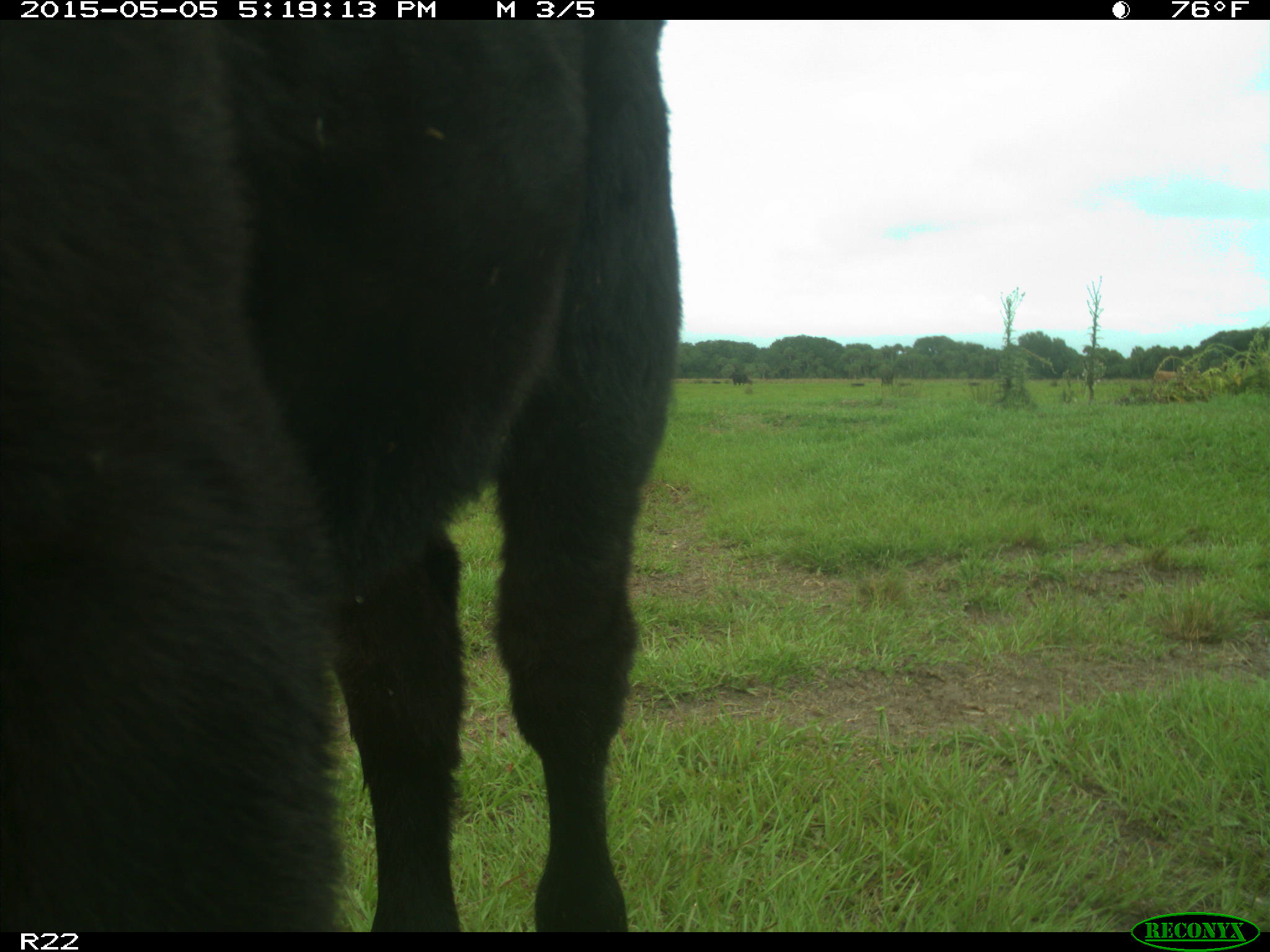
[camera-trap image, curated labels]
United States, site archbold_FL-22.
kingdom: Animalia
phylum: Chordata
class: Mammalia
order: Artiodactyla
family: Bovidae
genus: Bos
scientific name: Bos taurus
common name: domestic cow